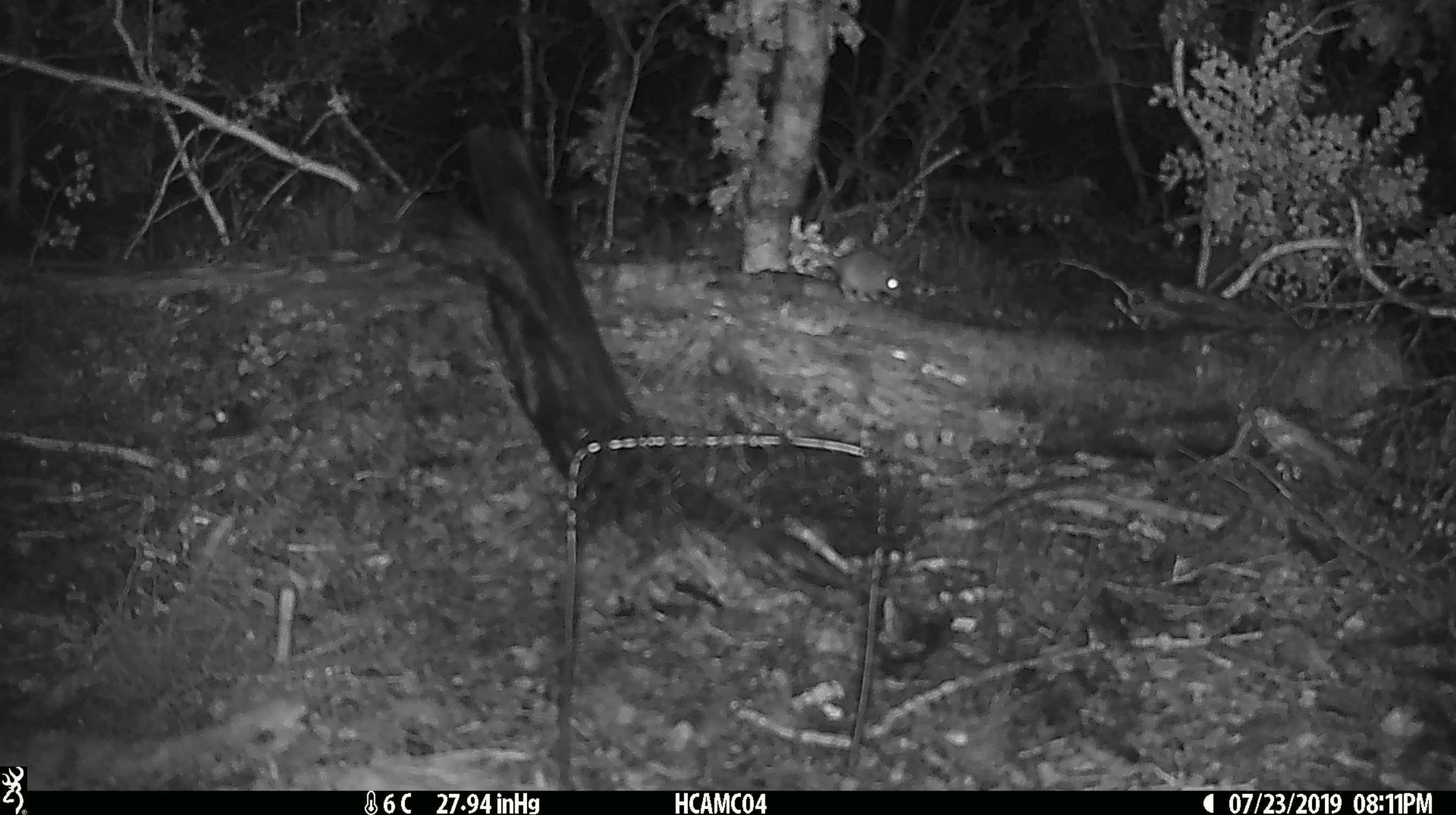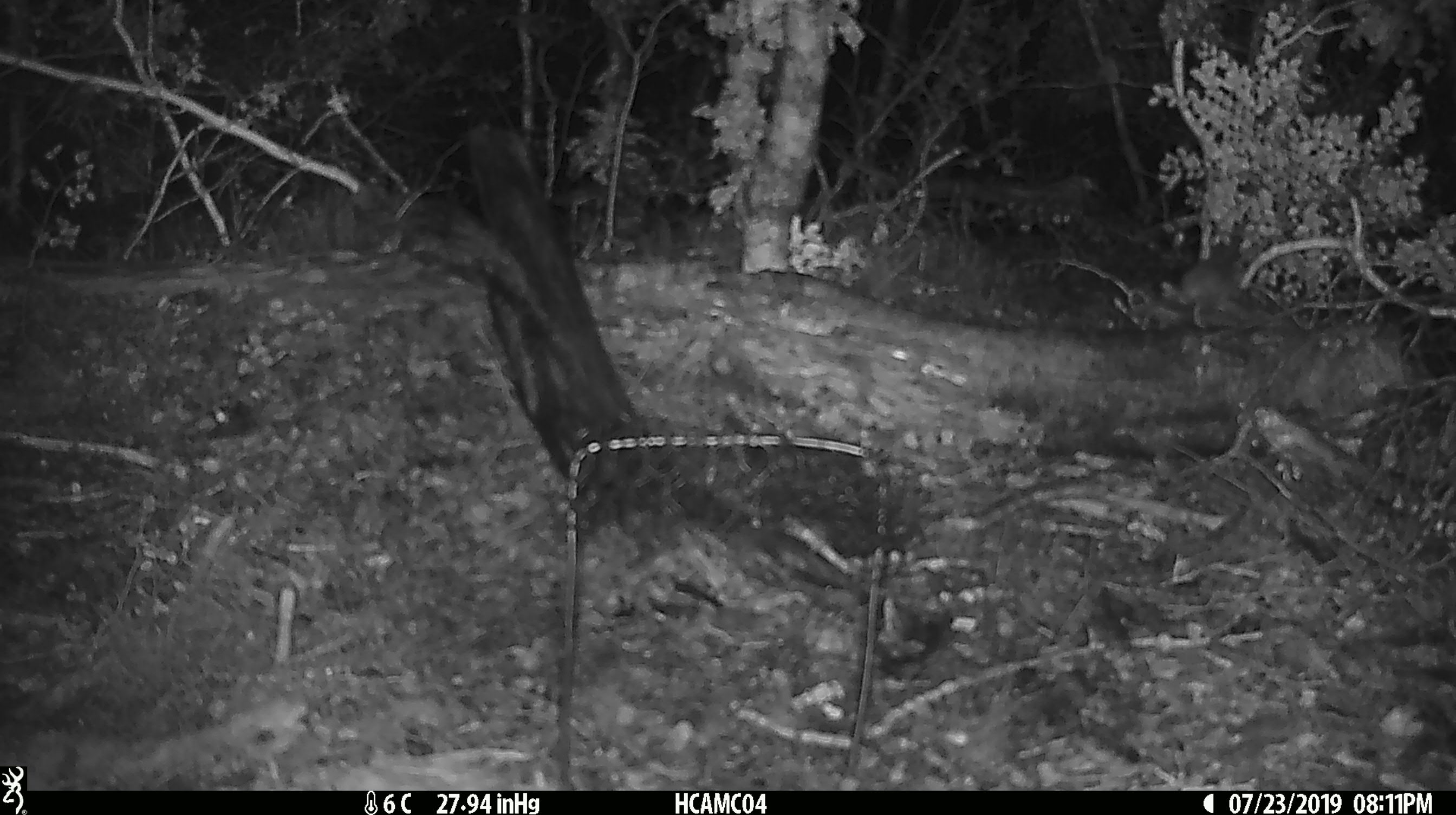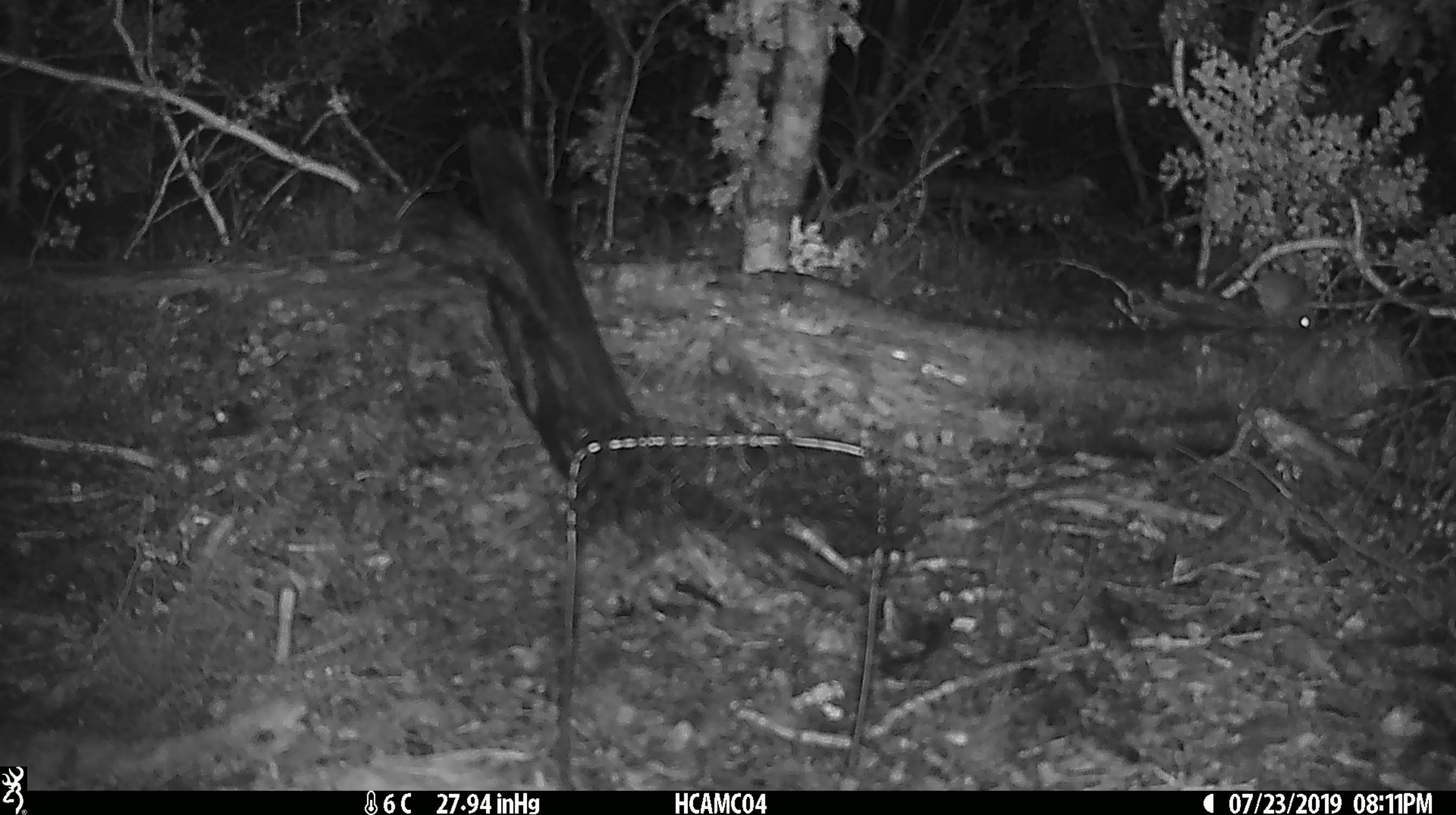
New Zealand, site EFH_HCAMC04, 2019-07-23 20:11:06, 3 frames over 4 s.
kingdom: Animalia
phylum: Chordata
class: Mammalia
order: Rodentia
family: Muridae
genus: Mus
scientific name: Mus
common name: mouse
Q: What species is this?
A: Mouse (Mus).